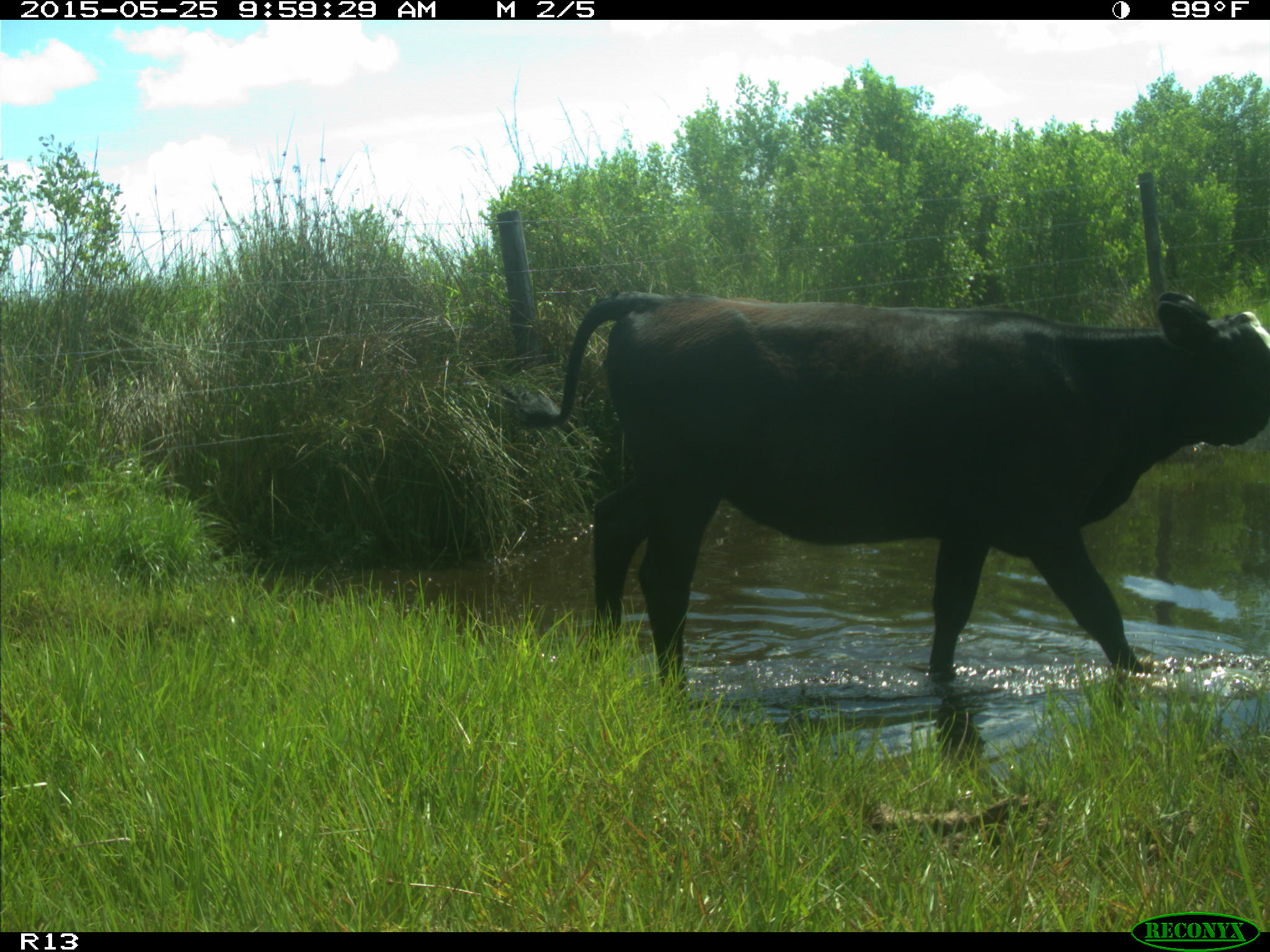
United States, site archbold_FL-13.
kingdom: Animalia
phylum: Chordata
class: Mammalia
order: Artiodactyla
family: Bovidae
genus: Bos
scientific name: Bos taurus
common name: domestic cow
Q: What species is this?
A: Bos taurus (domestic cow).